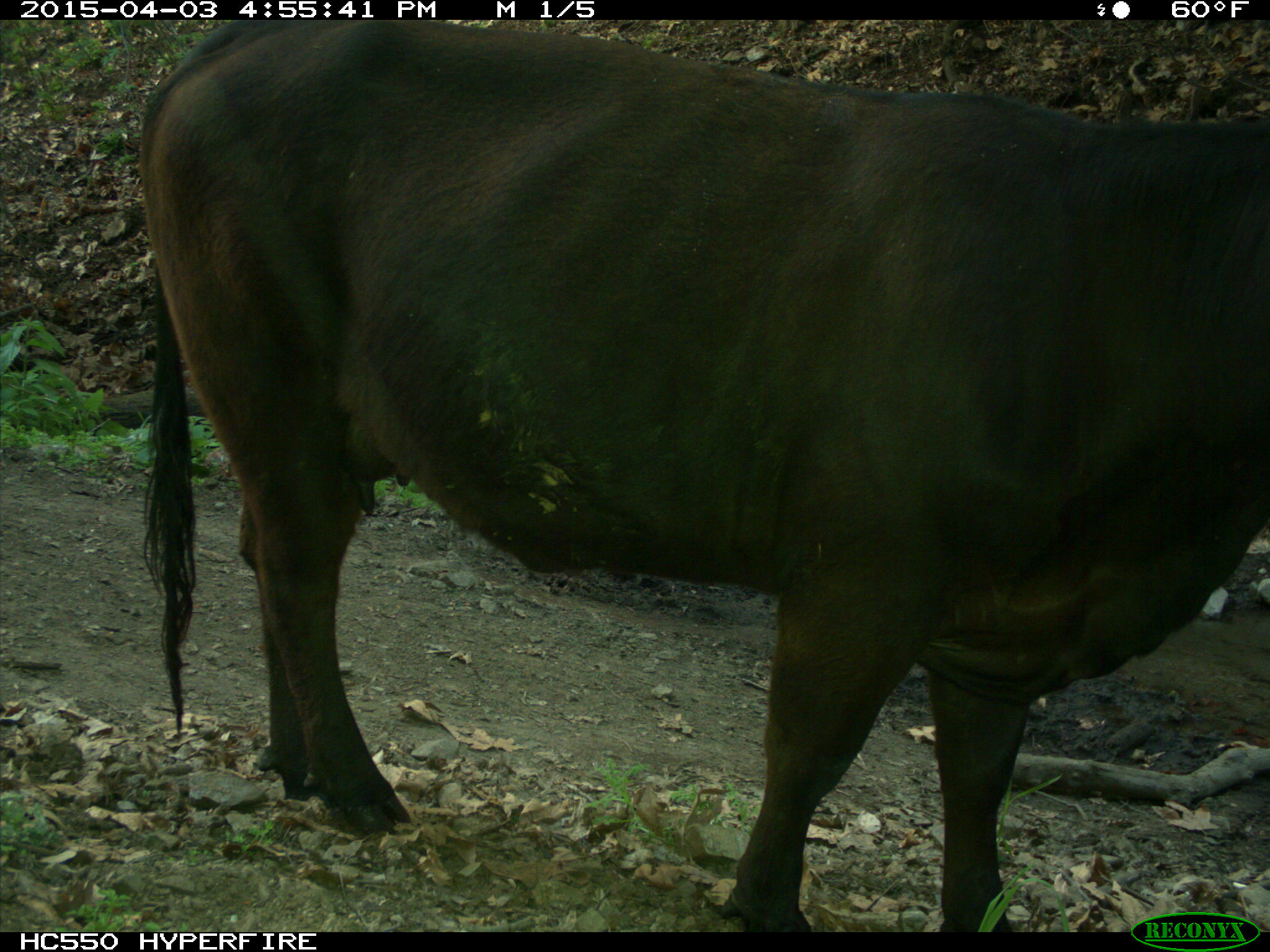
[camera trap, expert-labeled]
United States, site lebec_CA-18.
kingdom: Animalia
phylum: Chordata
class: Mammalia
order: Artiodactyla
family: Bovidae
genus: Bos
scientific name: Bos taurus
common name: domestic cow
Bos taurus (domestic cow).